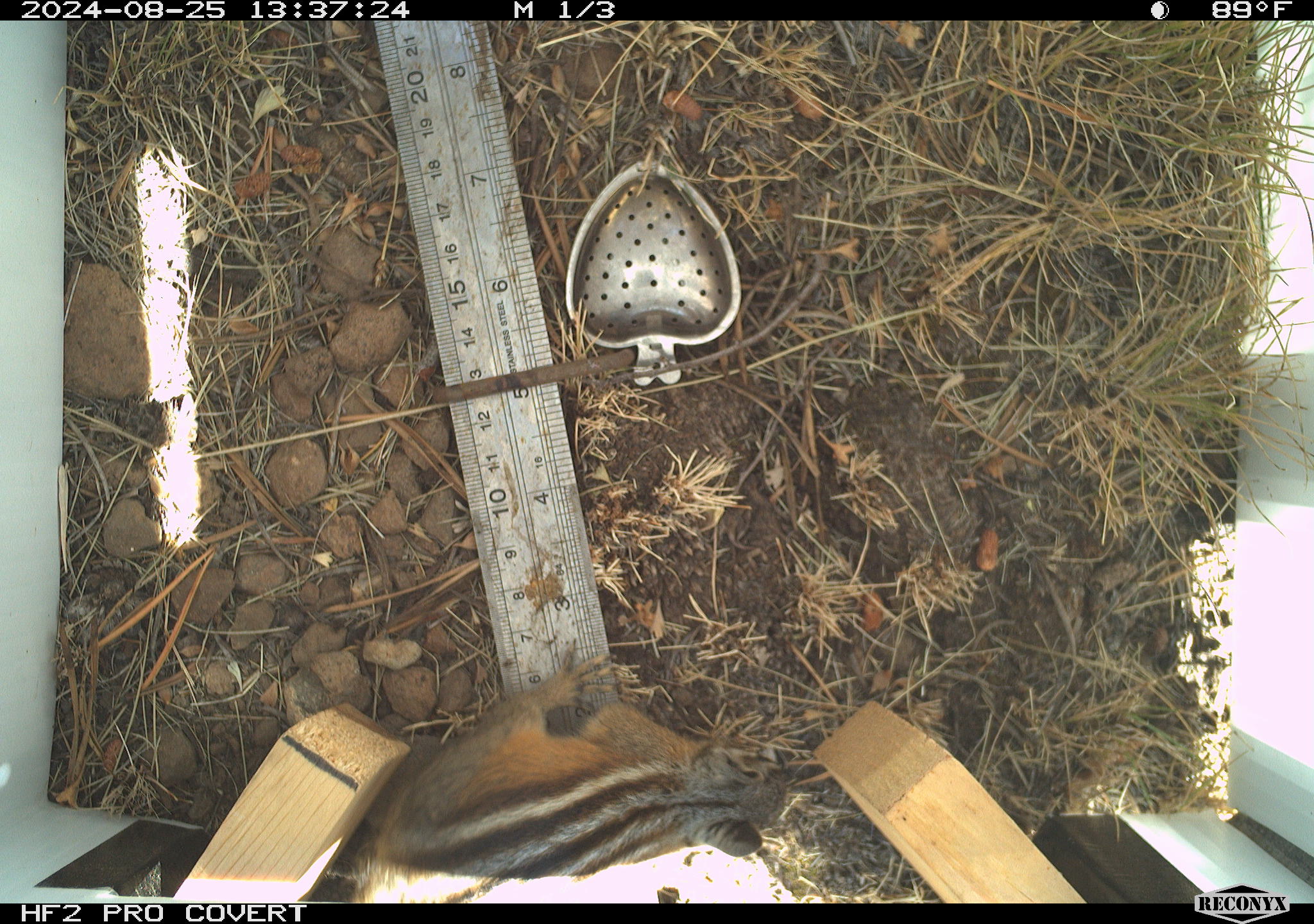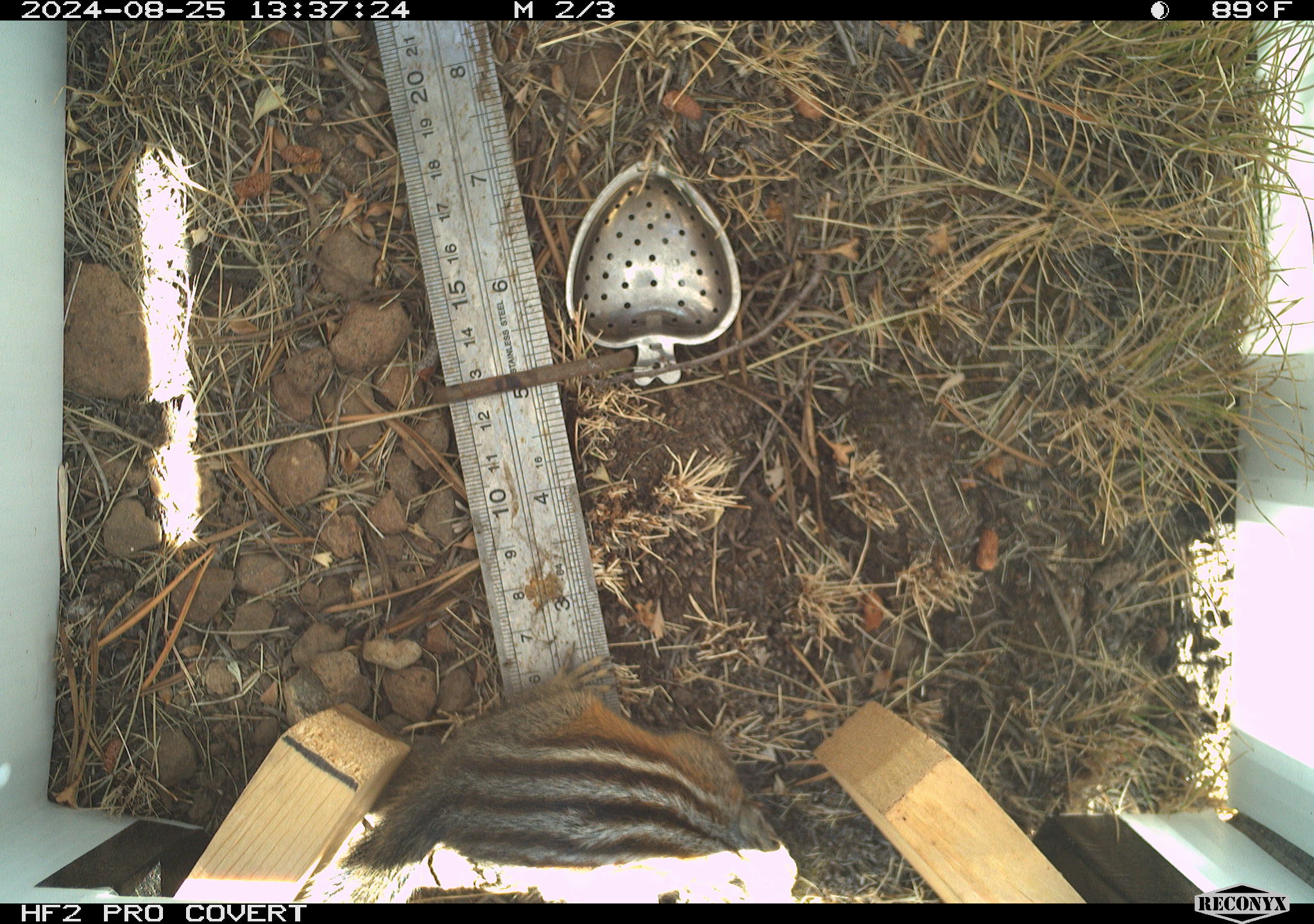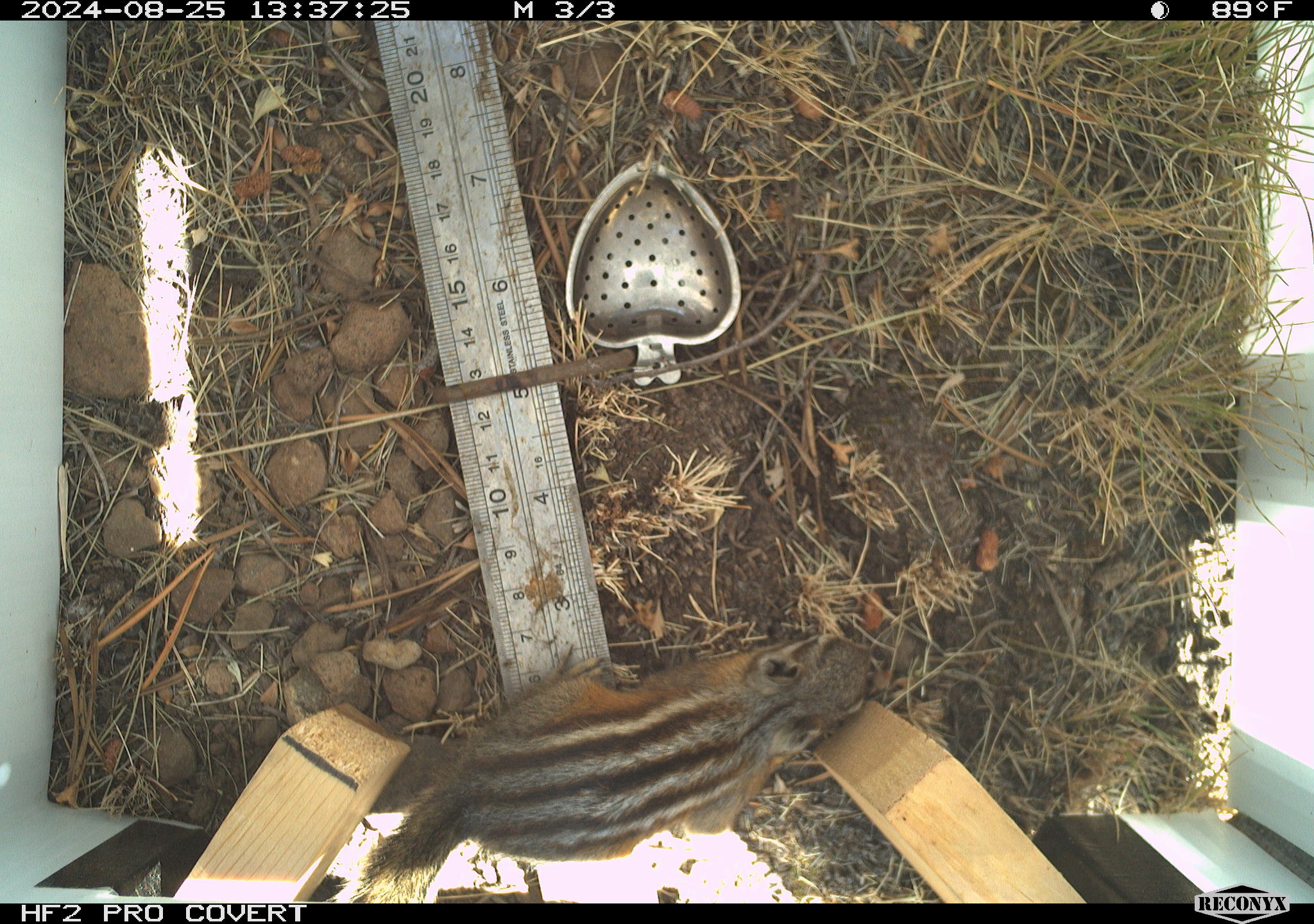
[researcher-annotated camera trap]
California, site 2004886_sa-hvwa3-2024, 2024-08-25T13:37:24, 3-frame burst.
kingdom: Animalia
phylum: Chordata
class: Mammalia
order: Rodentia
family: Sciuridae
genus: Neotamias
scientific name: Neotamias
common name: western chipmunks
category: neotamias species